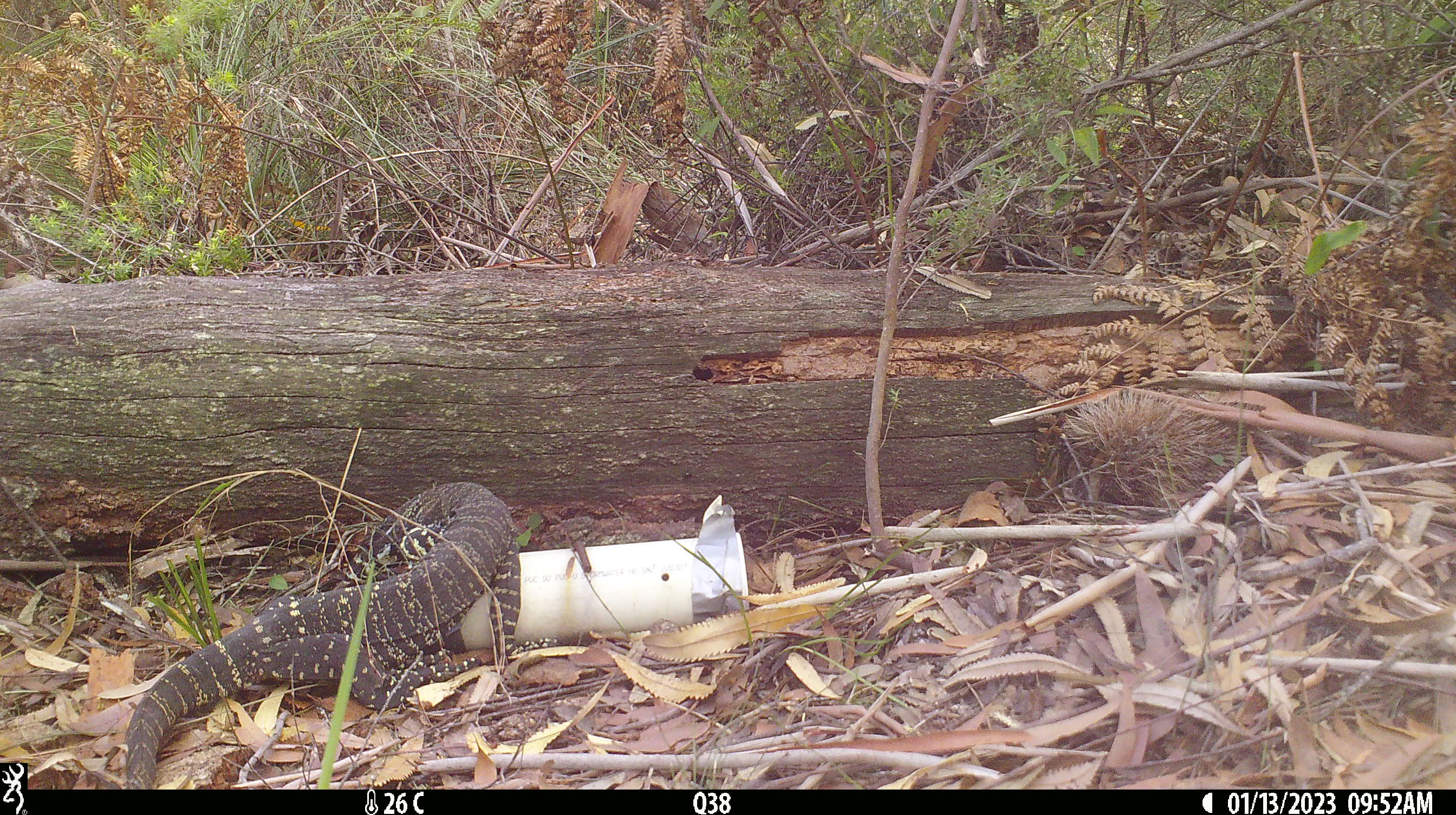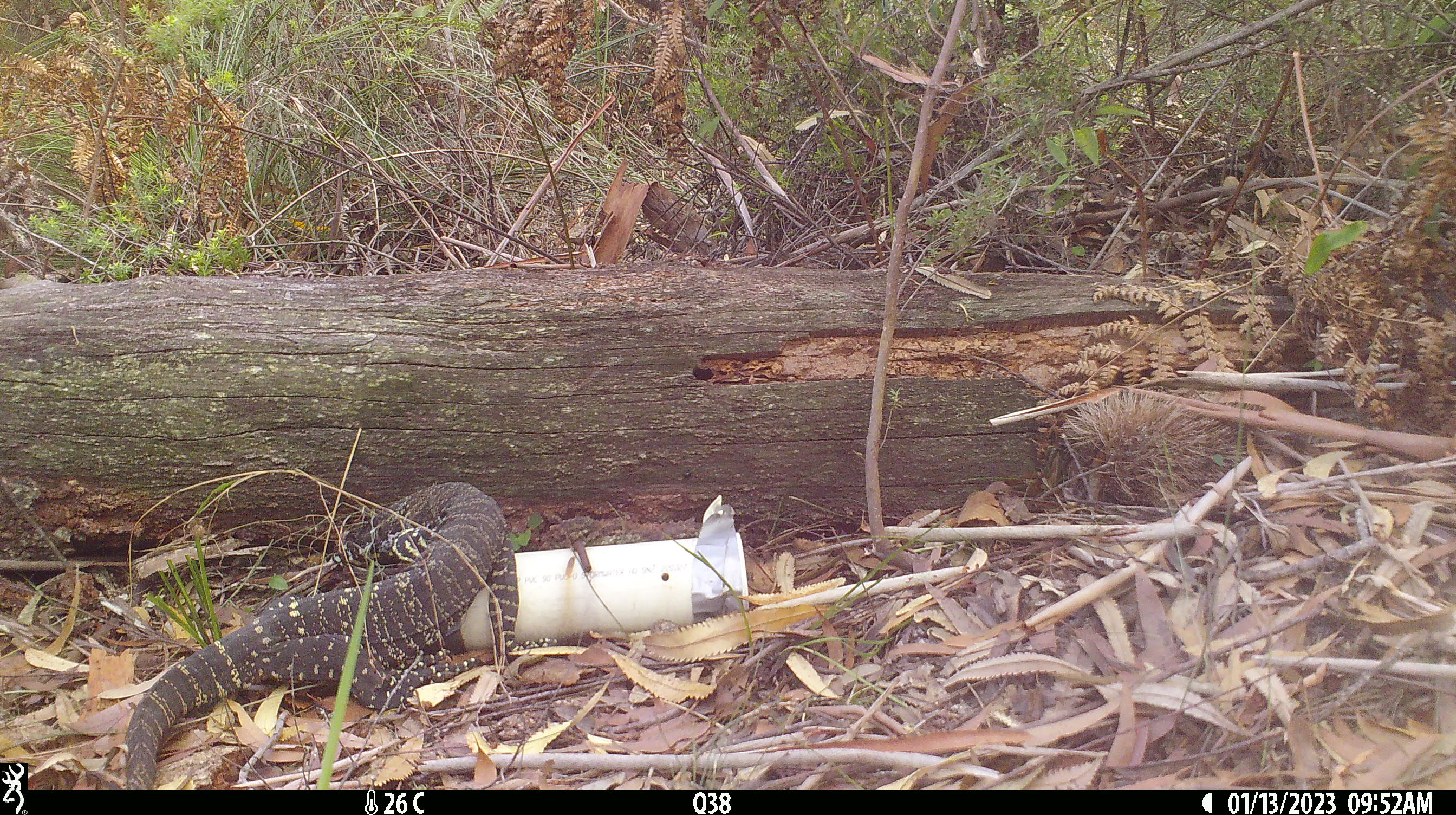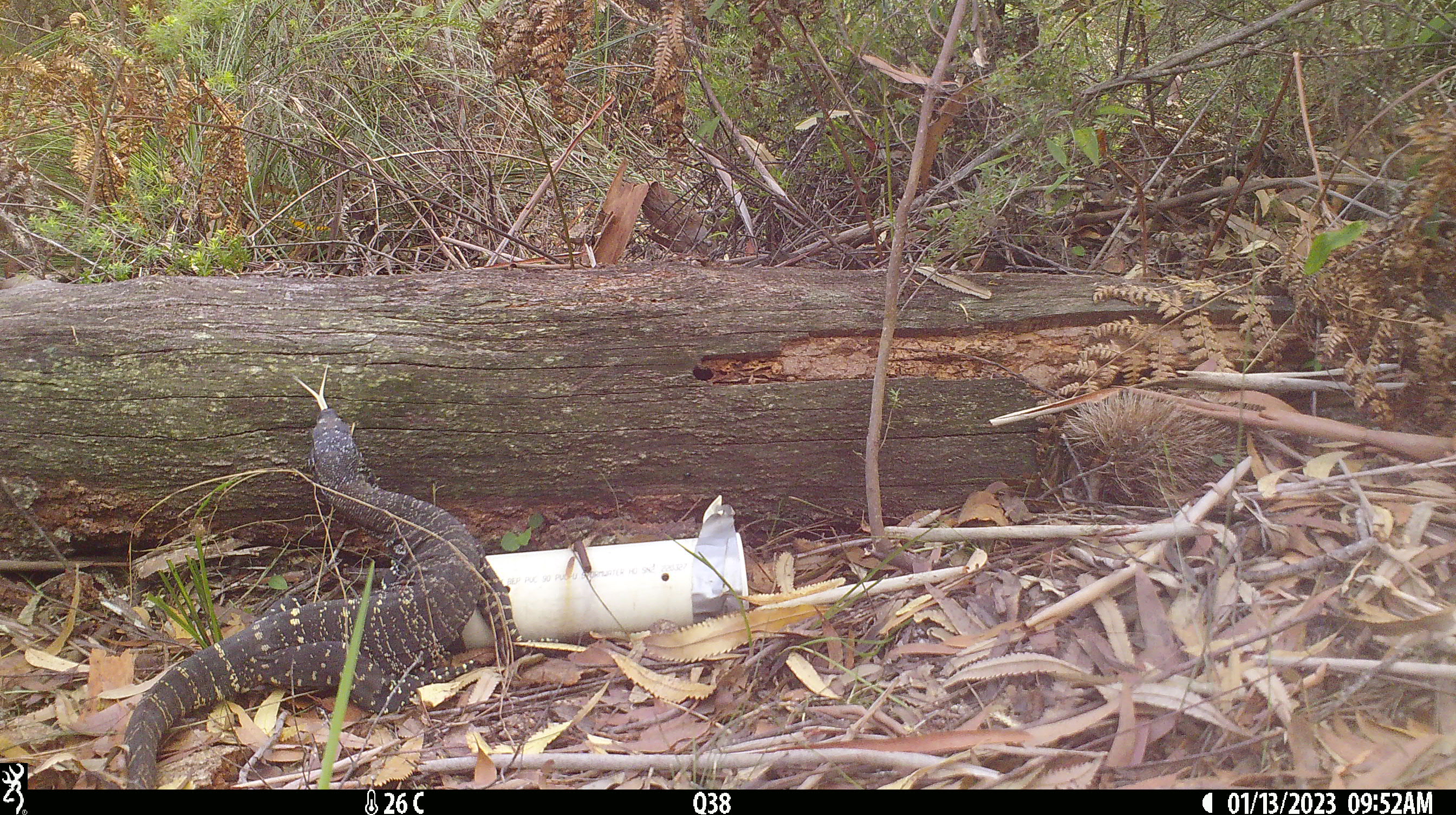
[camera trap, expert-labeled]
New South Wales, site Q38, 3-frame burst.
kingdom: Animalia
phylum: Chordata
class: Reptilia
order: Squamata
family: Varanidae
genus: Varanus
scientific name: Varanus varius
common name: lace monitor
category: goanna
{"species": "goanna (lace monitor) (Varanus varius)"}